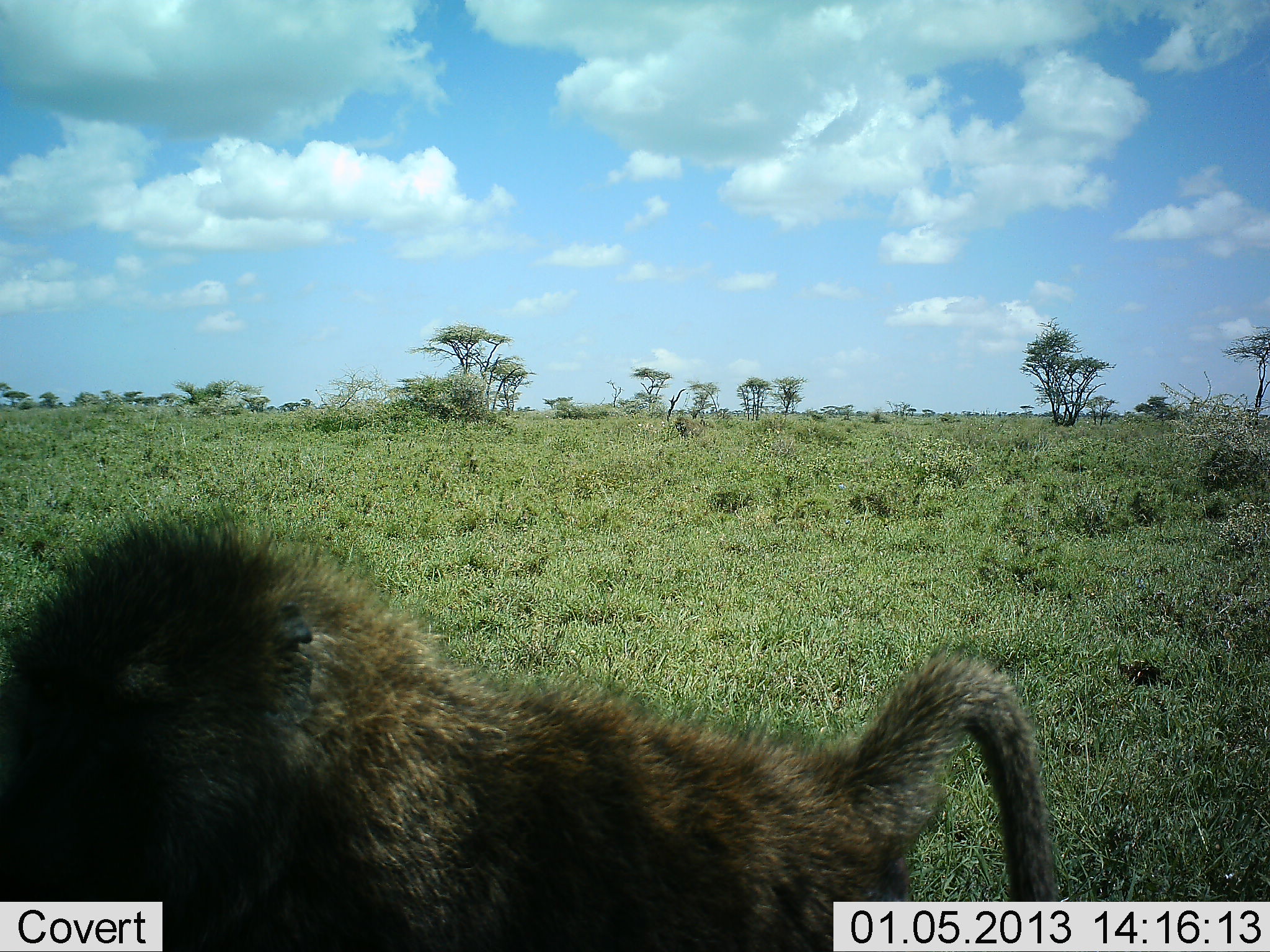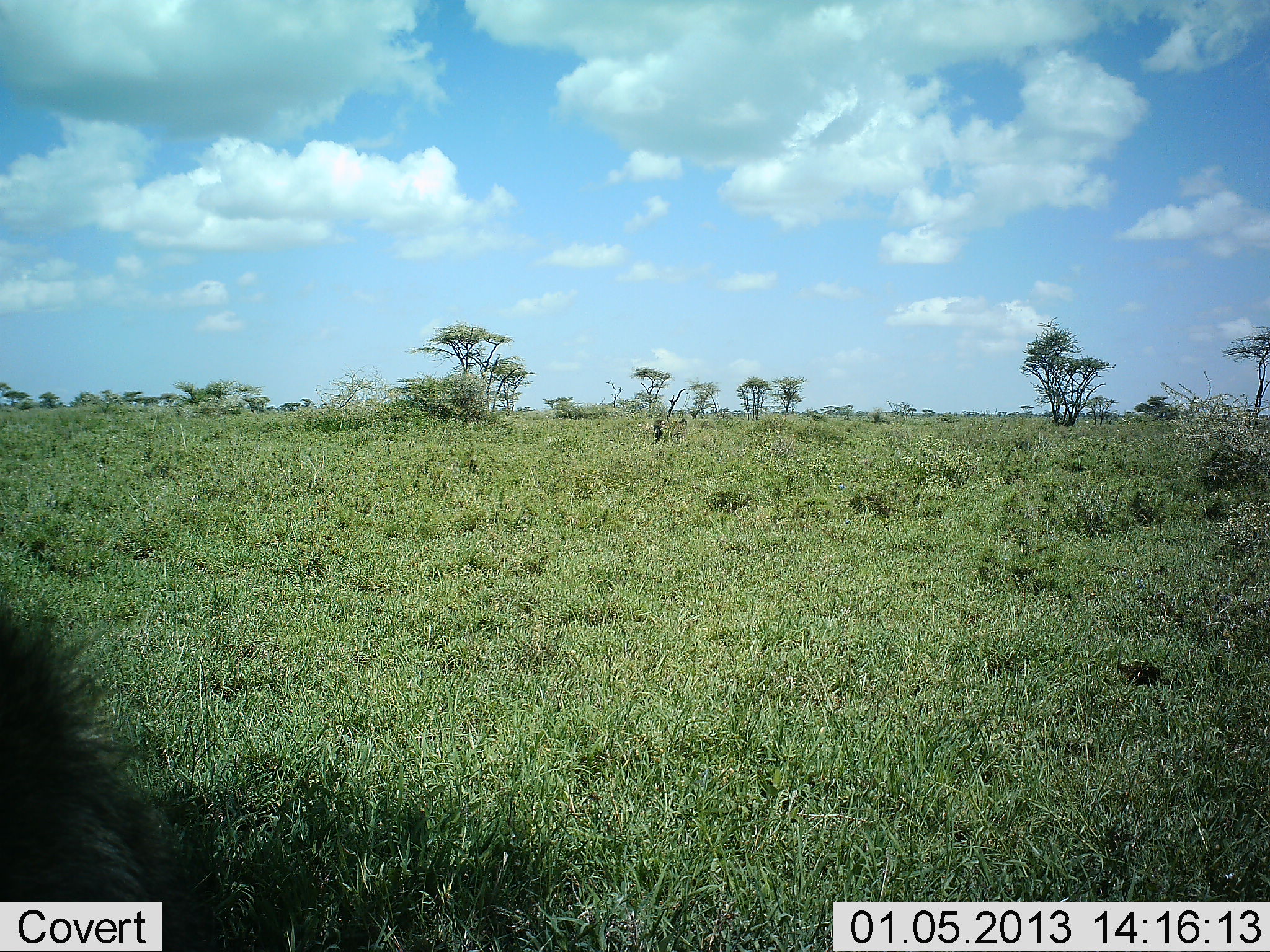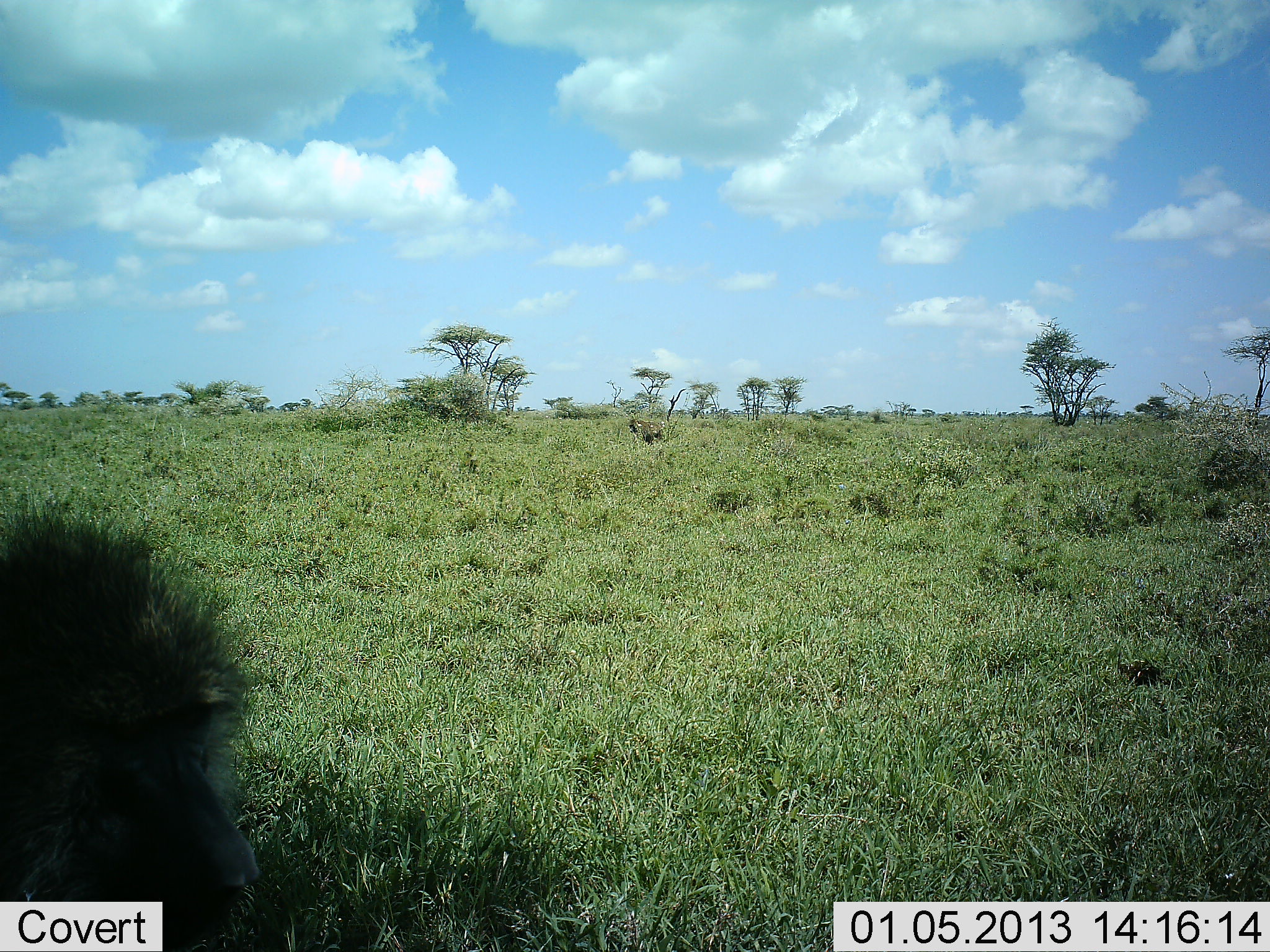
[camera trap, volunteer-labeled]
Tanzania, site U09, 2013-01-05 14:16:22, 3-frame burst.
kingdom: Animalia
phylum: Chordata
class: Mammalia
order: Primates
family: Cercopithecidae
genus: Papio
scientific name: Papio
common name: baboon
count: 1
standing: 40%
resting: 0%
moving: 60%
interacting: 0%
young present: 0%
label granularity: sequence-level